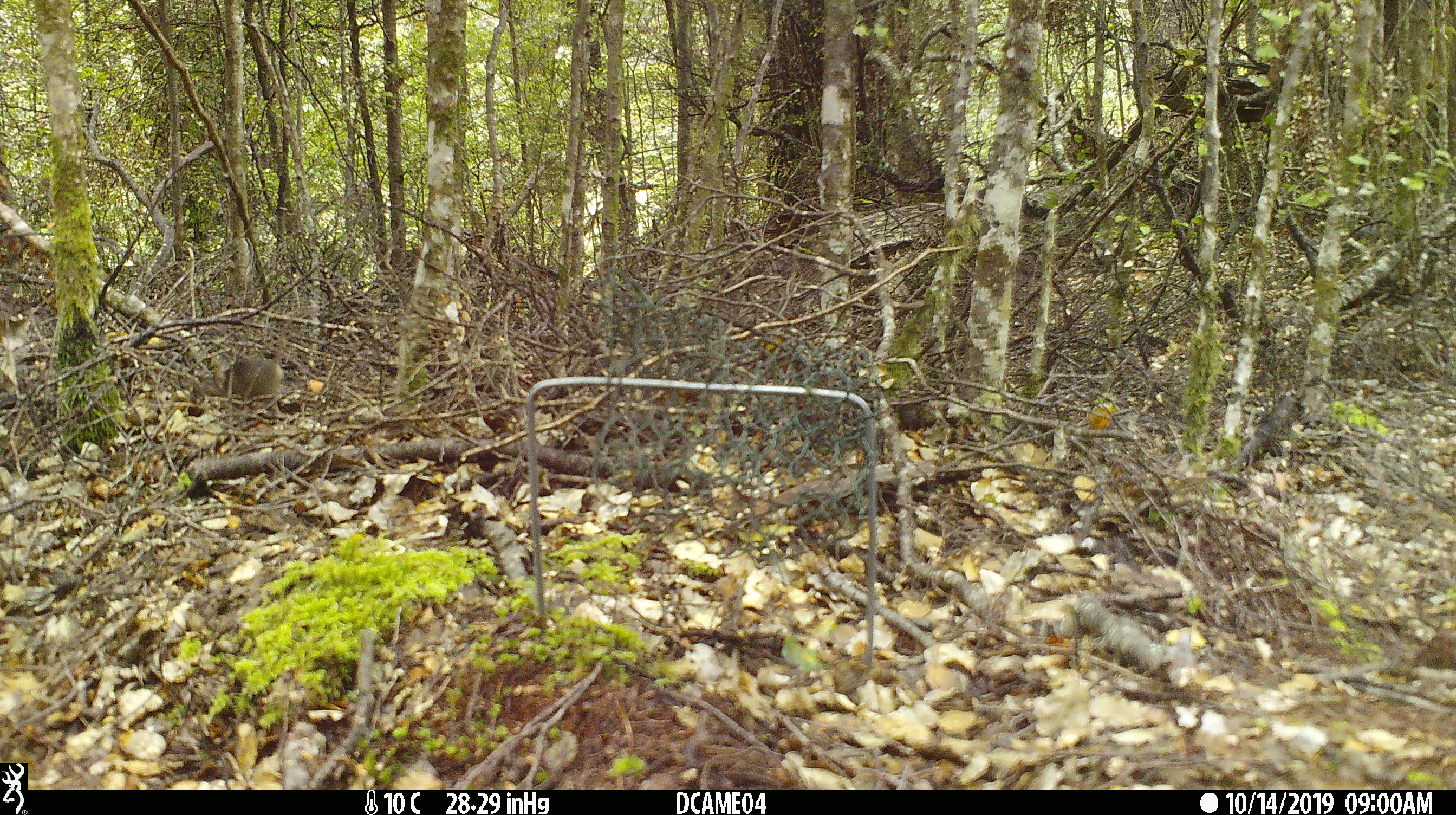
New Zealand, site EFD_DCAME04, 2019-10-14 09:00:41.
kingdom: Animalia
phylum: Chordata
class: Mammalia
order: Rodentia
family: Muridae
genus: Mus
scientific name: Mus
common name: mouse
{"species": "mouse (Mus)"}